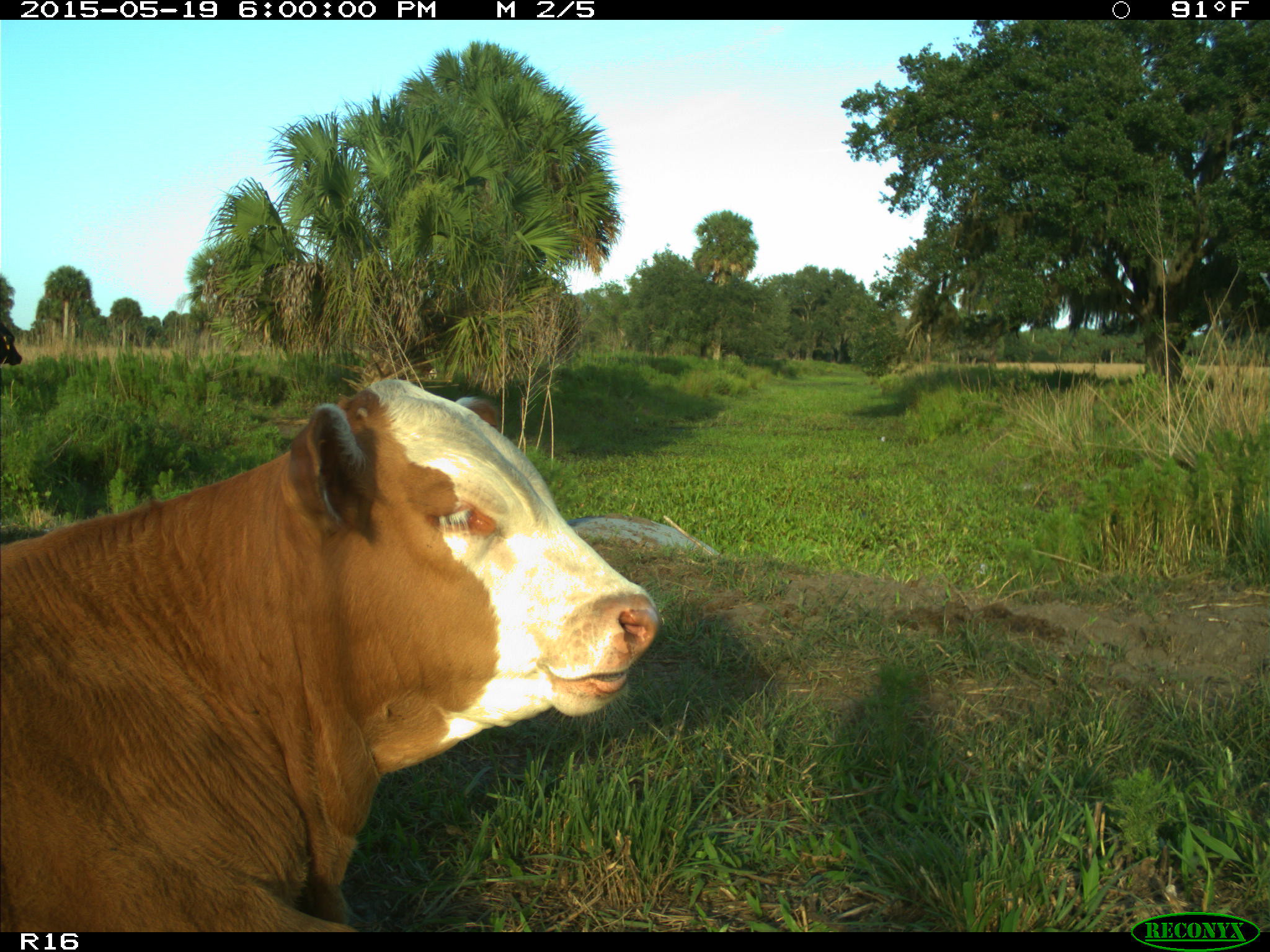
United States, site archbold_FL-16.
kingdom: Animalia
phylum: Chordata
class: Mammalia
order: Artiodactyla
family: Bovidae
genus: Bos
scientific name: Bos taurus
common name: domestic cow